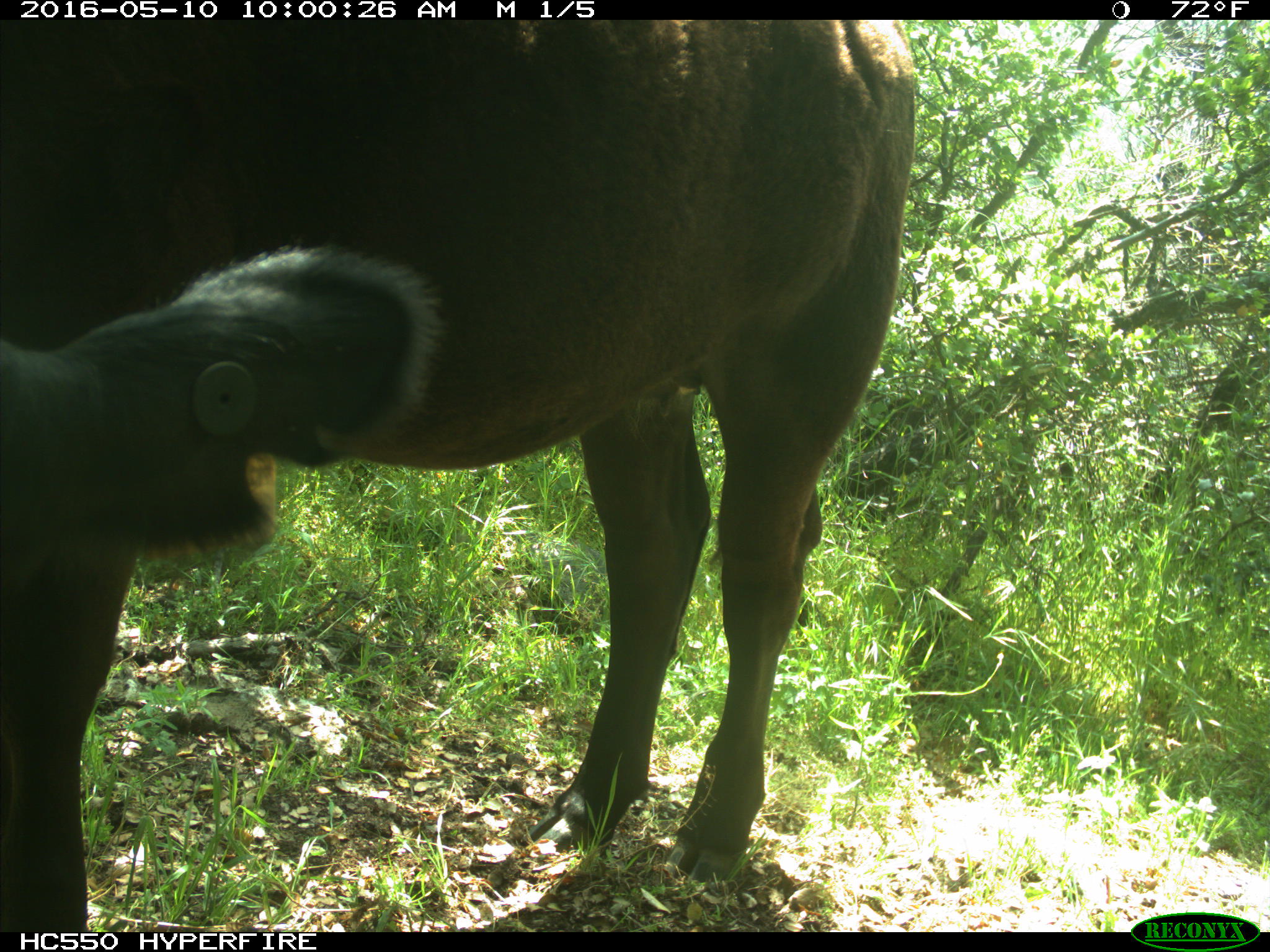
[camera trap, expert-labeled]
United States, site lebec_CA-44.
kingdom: Animalia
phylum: Chordata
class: Mammalia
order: Artiodactyla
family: Bovidae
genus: Bos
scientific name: Bos taurus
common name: domestic cow